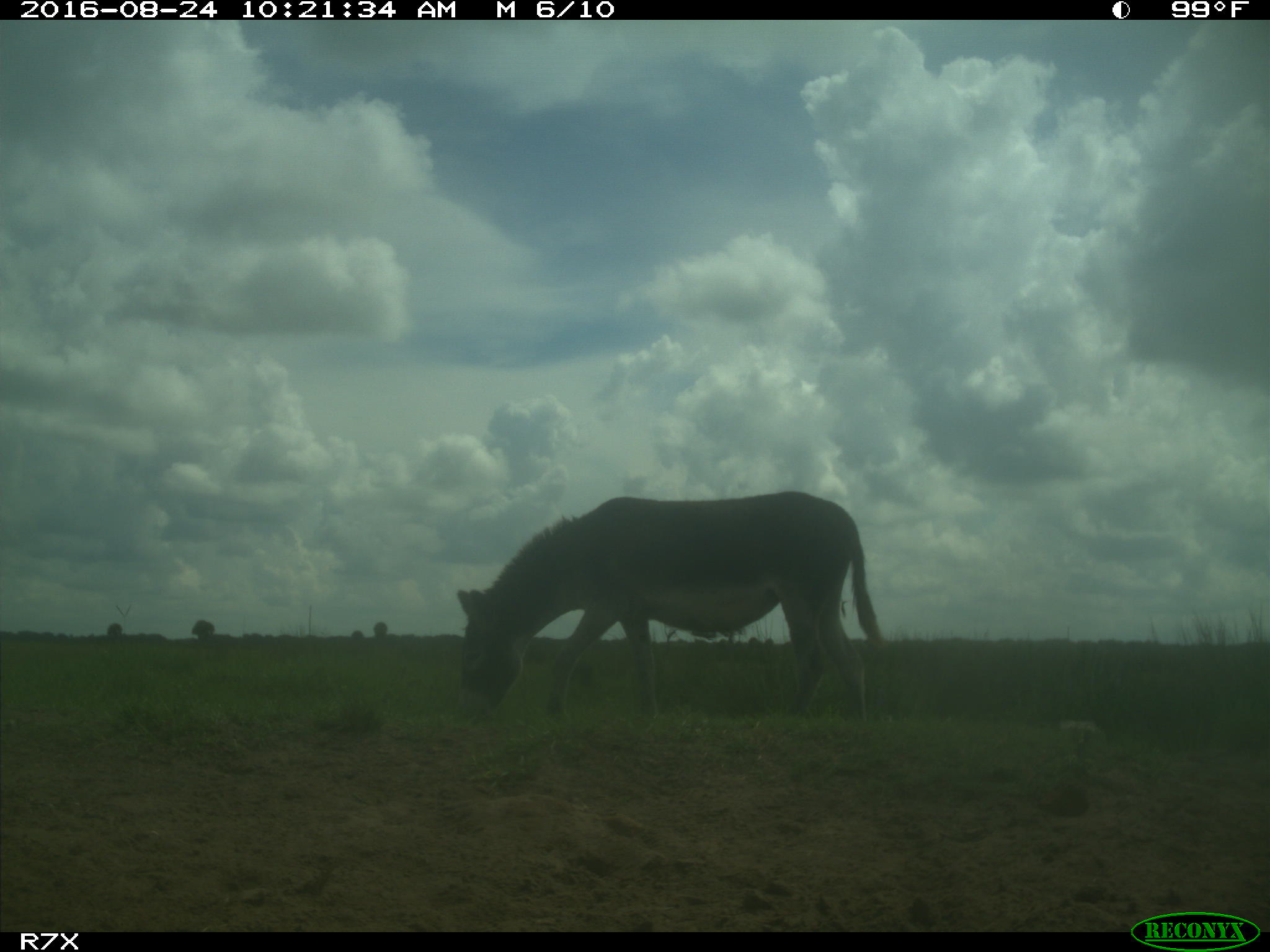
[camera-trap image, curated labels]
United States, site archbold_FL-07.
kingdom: Animalia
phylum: Chordata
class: Mammalia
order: Perissodactyla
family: Equidae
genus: Equus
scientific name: Equus africanus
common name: african wild ass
Equus africanus (african wild ass).